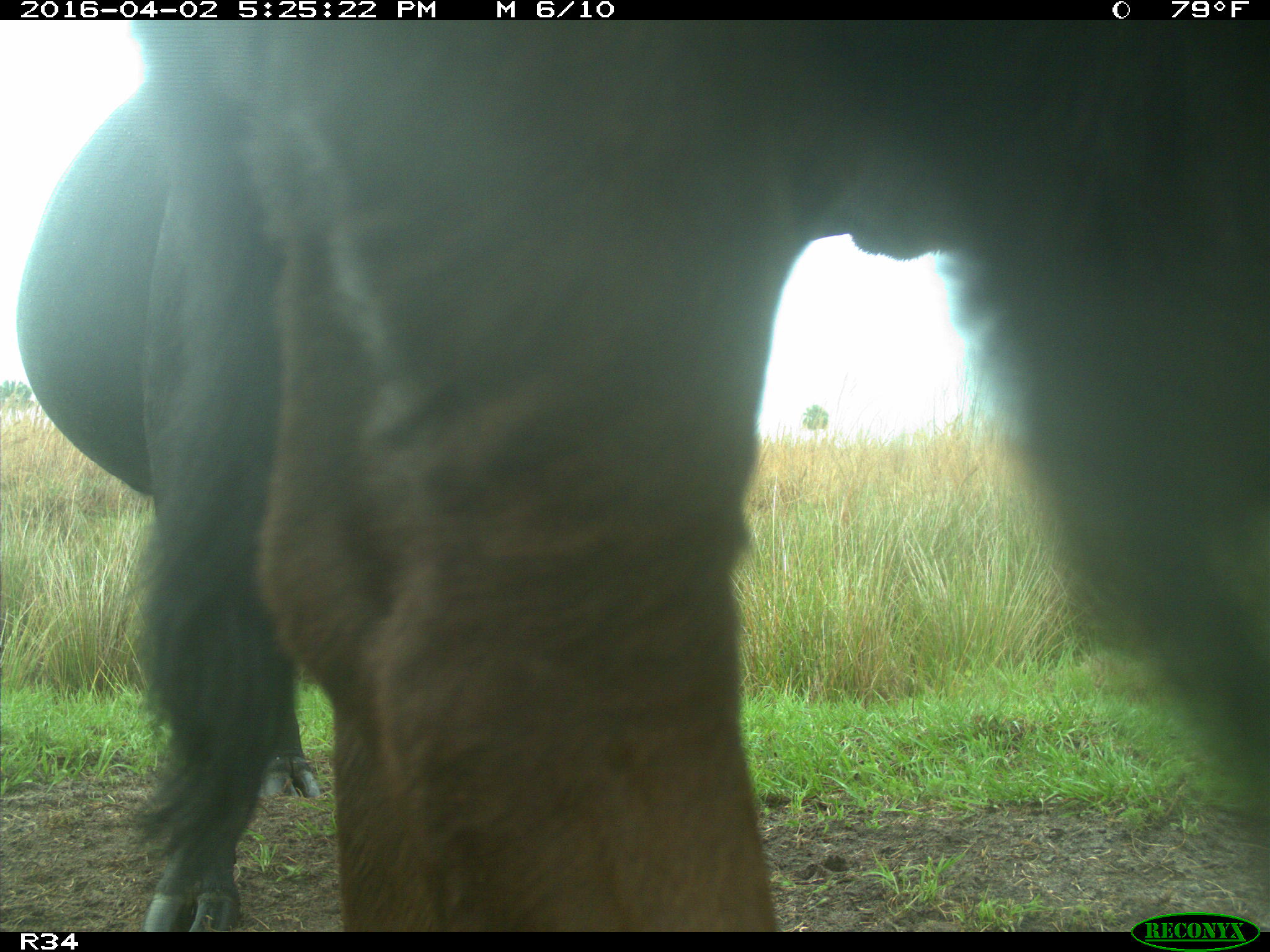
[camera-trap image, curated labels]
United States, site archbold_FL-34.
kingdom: Animalia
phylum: Chordata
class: Mammalia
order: Artiodactyla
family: Bovidae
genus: Bos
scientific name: Bos taurus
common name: domestic cow